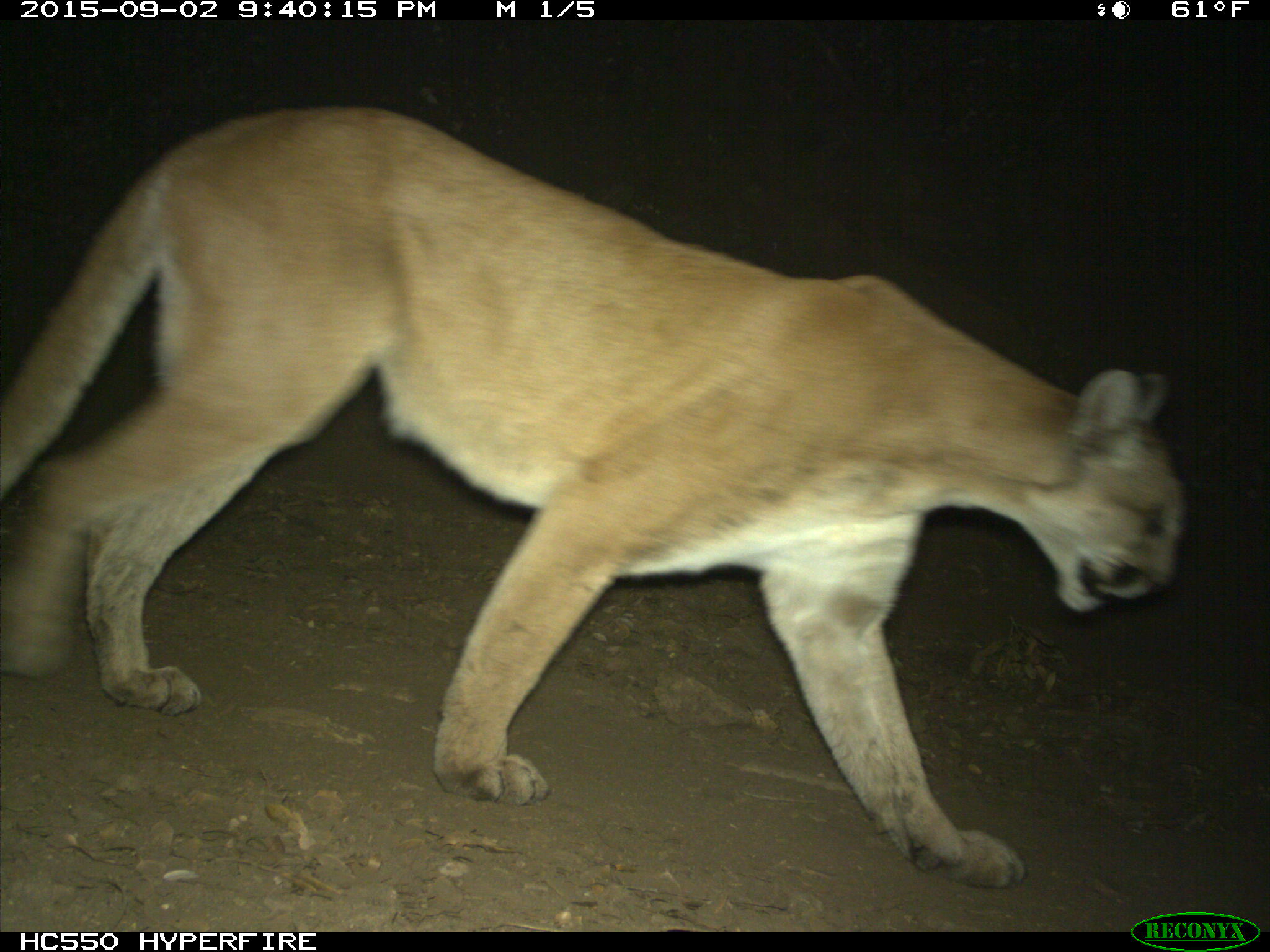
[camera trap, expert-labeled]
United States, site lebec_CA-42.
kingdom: Animalia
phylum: Chordata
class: Mammalia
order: Carnivora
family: Felidae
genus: Puma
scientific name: Puma concolor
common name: mountain lion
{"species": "Puma concolor (mountain lion)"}